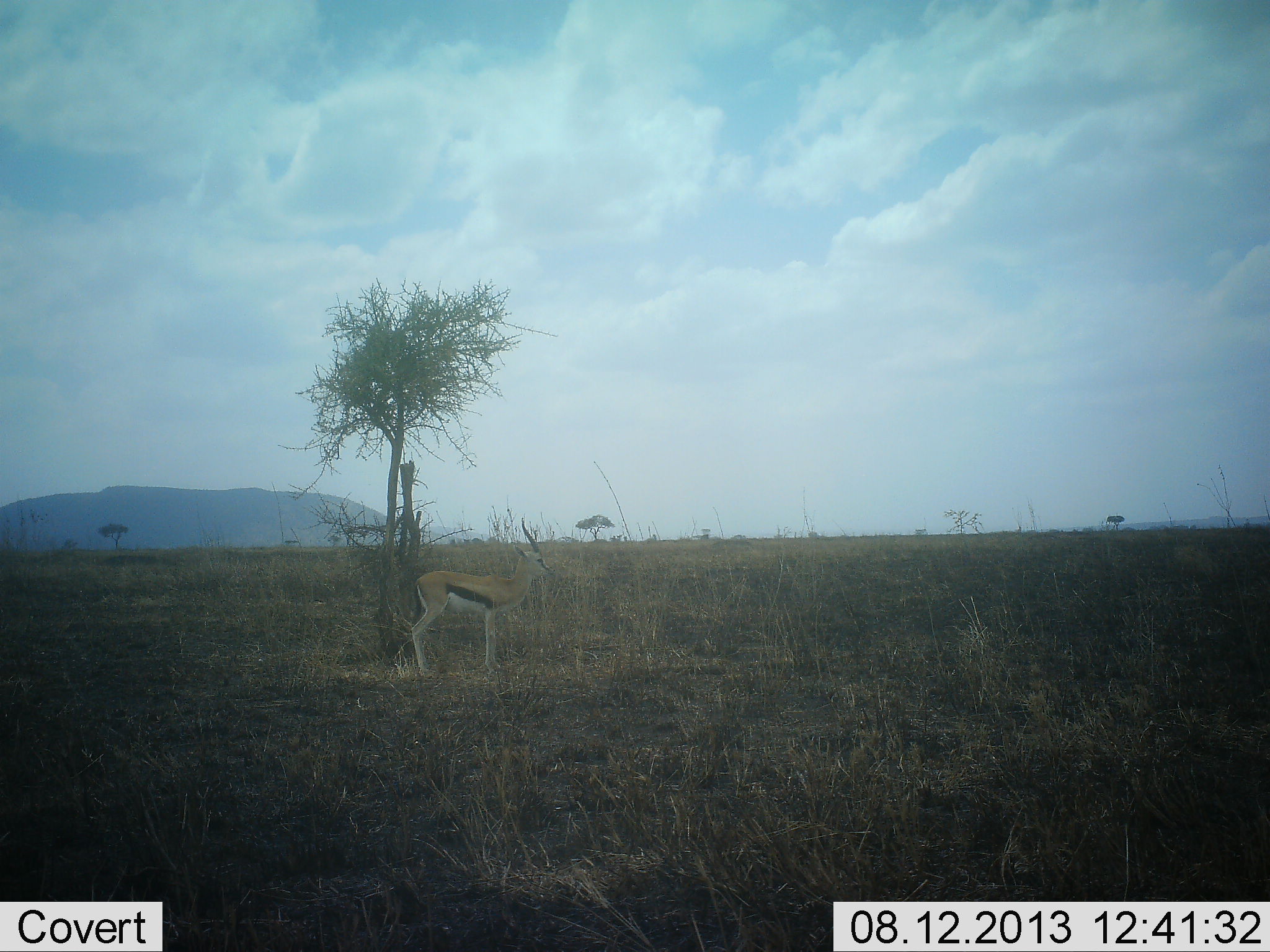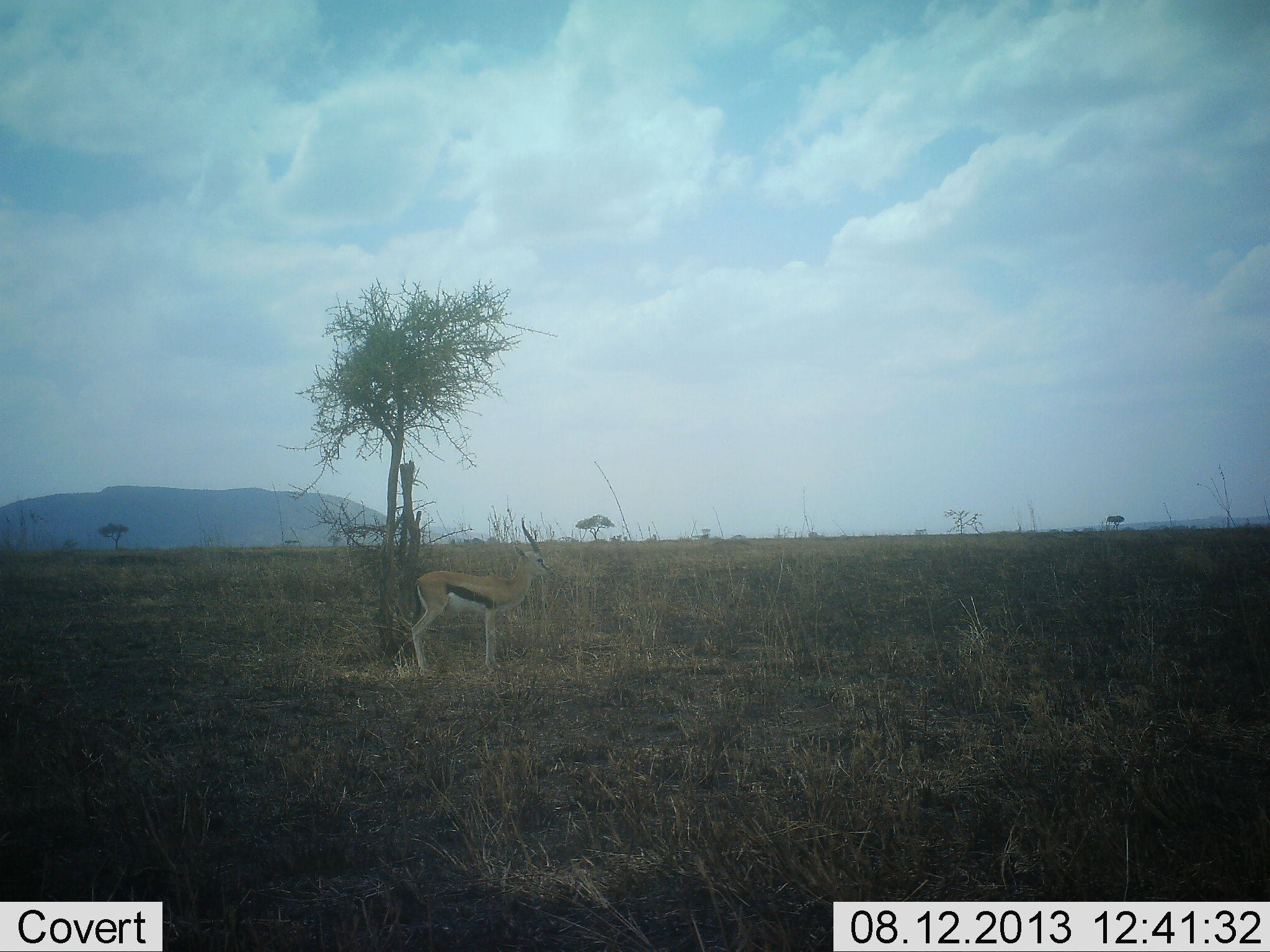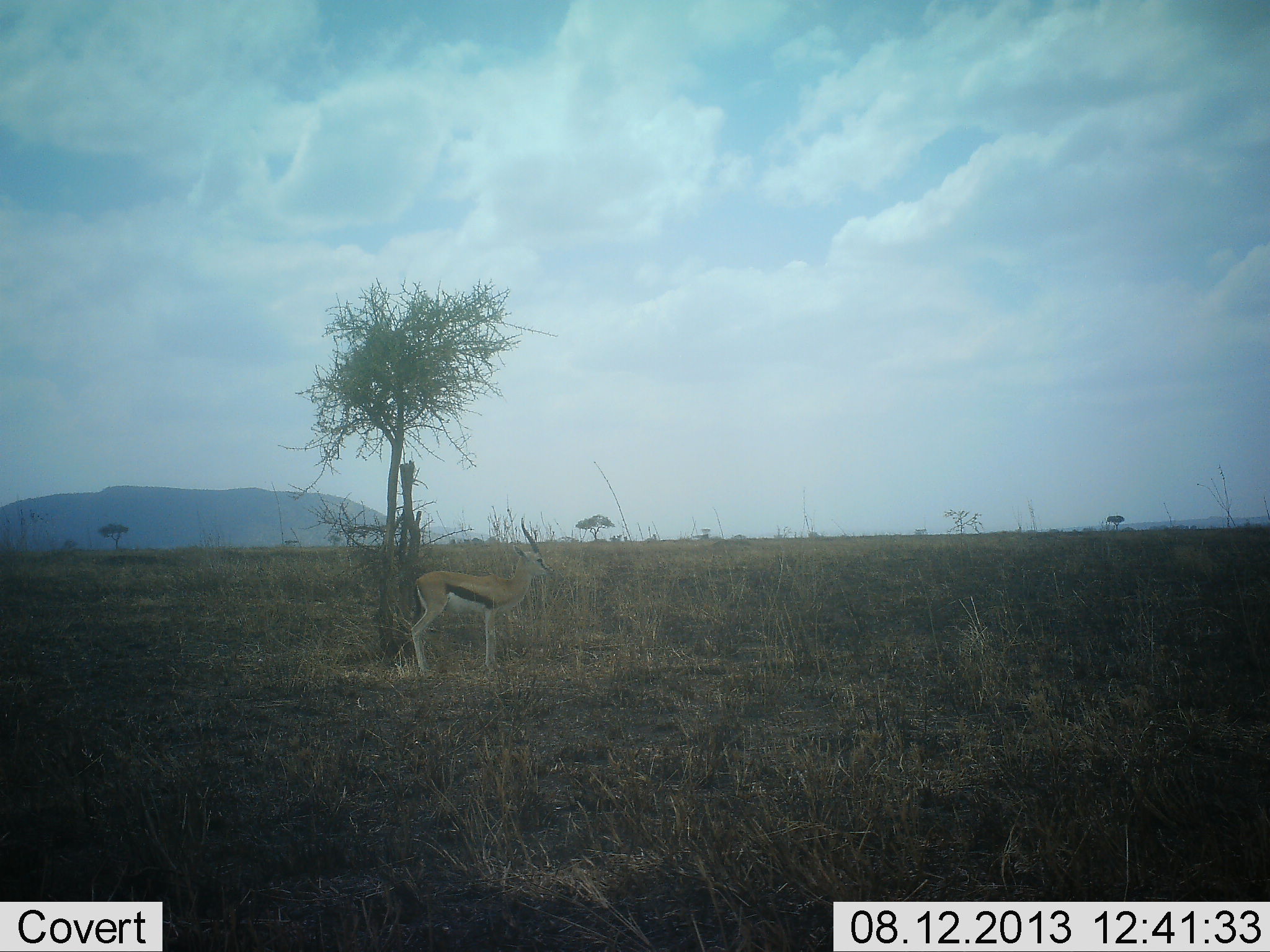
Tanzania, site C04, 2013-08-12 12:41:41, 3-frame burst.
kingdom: Animalia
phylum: Chordata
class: Mammalia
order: Artiodactyla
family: Bovidae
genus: Eudorcas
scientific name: Eudorcas thomsonii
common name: thomson's gazelle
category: gazellethomsons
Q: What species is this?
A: Gazellethomsons (thomson's gazelle) (Eudorcas thomsonii).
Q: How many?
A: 1.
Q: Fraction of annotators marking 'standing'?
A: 100%.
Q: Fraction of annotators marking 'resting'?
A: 0%.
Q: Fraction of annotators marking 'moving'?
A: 0%.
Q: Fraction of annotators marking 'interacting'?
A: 0%.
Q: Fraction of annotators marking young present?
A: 0%.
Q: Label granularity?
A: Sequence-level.